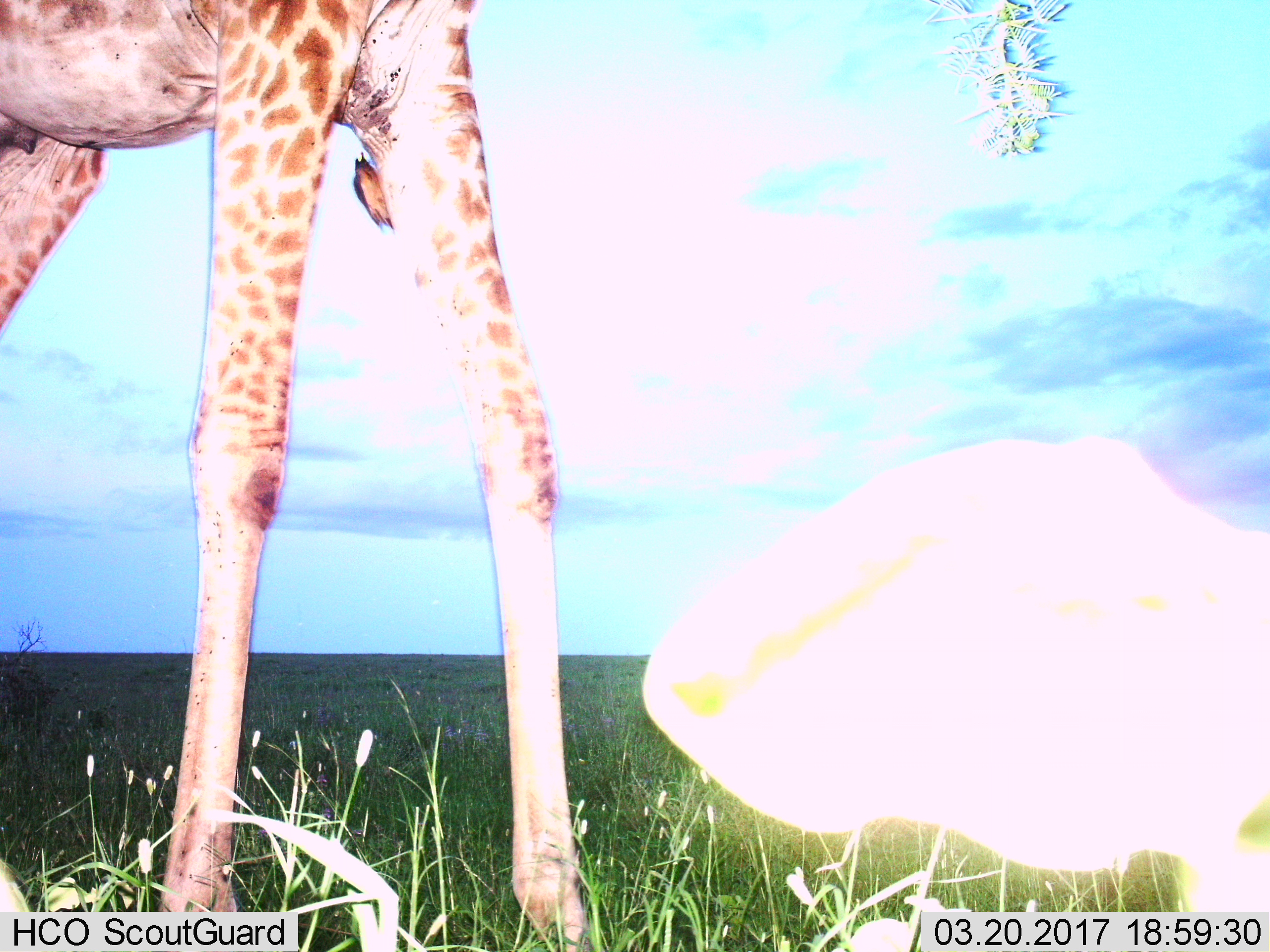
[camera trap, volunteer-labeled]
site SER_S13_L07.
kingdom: Animalia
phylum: Chordata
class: Mammalia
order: Artiodactyla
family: Giraffidae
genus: Giraffa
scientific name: Giraffa camelopardalis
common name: giraffe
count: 1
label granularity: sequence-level